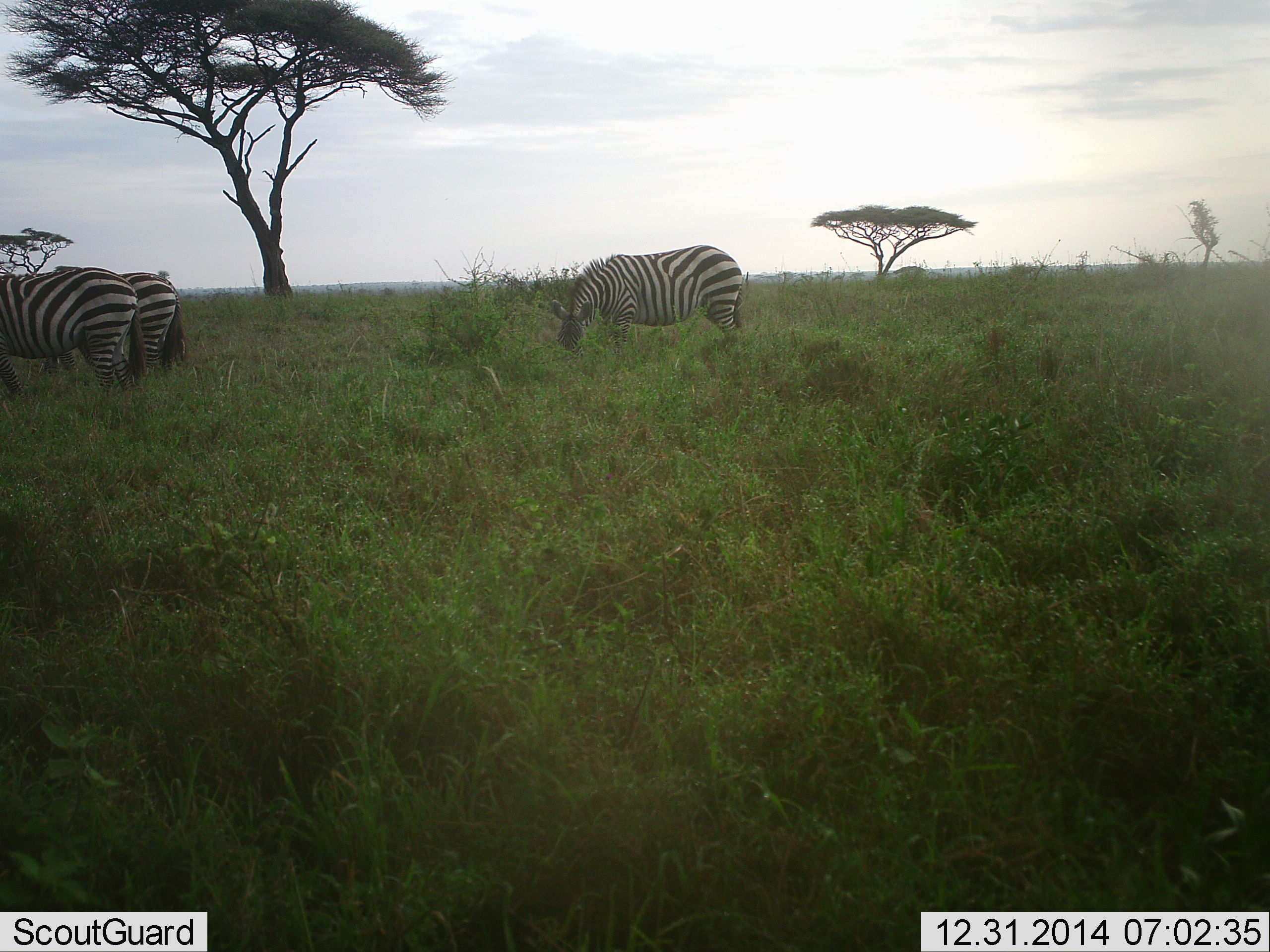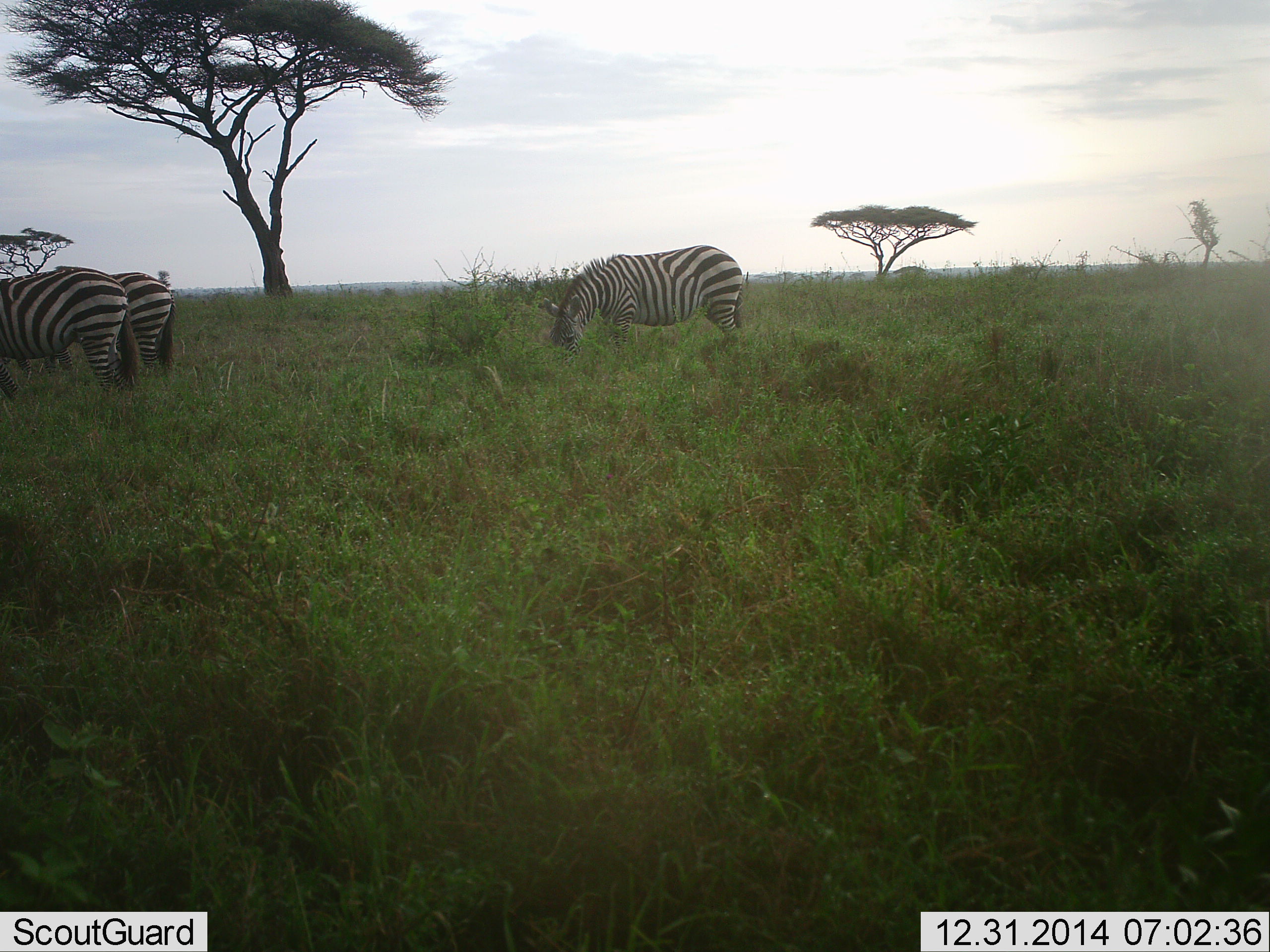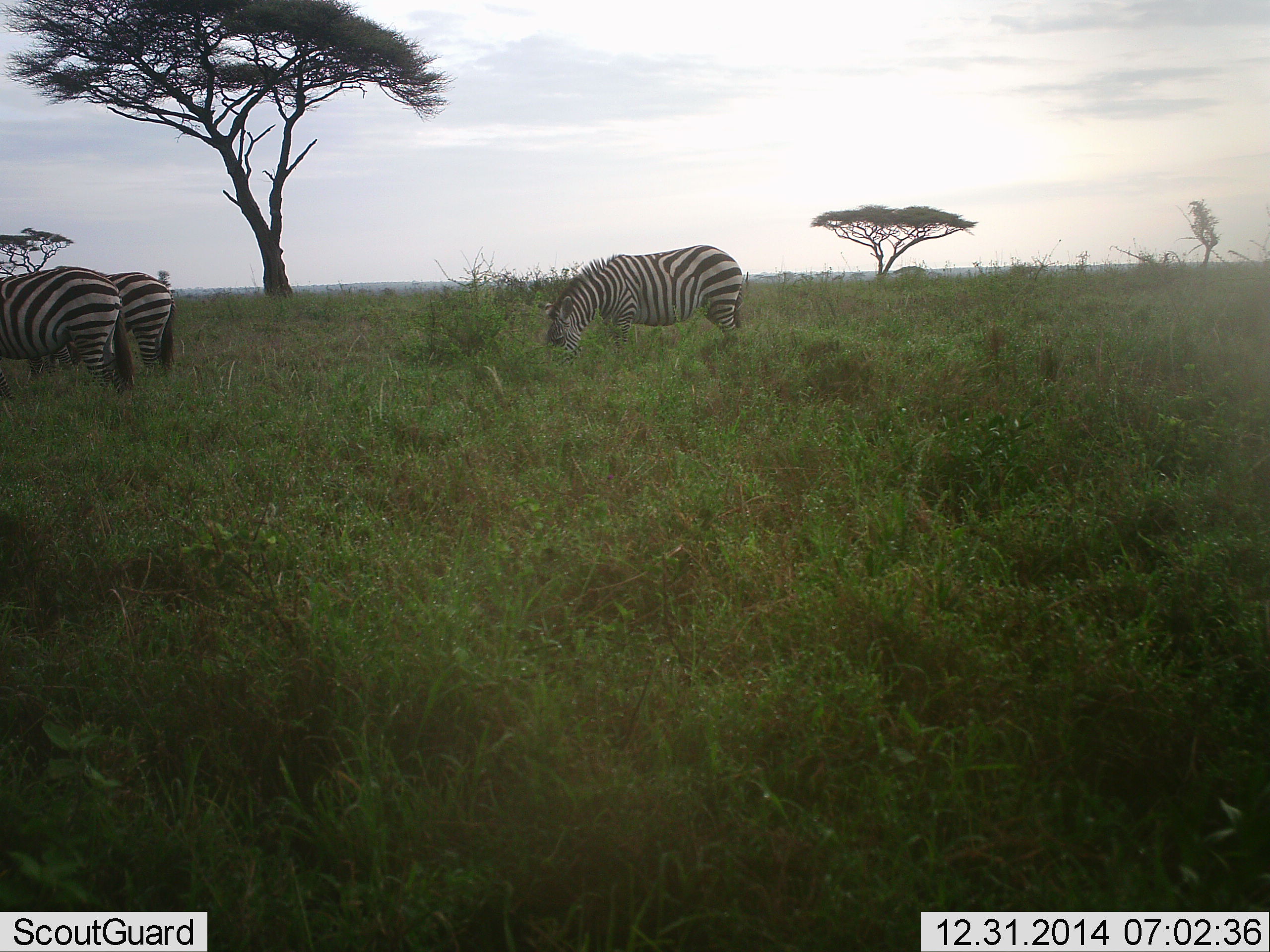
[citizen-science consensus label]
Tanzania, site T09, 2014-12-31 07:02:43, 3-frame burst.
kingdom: Animalia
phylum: Chordata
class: Mammalia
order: Perissodactyla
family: Equidae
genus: Equus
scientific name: Equus quagga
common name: plains zebra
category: zebra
Zebra (plains zebra) (Equus quagga), count 3. Behavior (volunteer vote fractions): standing 40%, resting 0%, moving 20%, interacting 0%. Young present (vote fraction): 0%. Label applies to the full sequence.